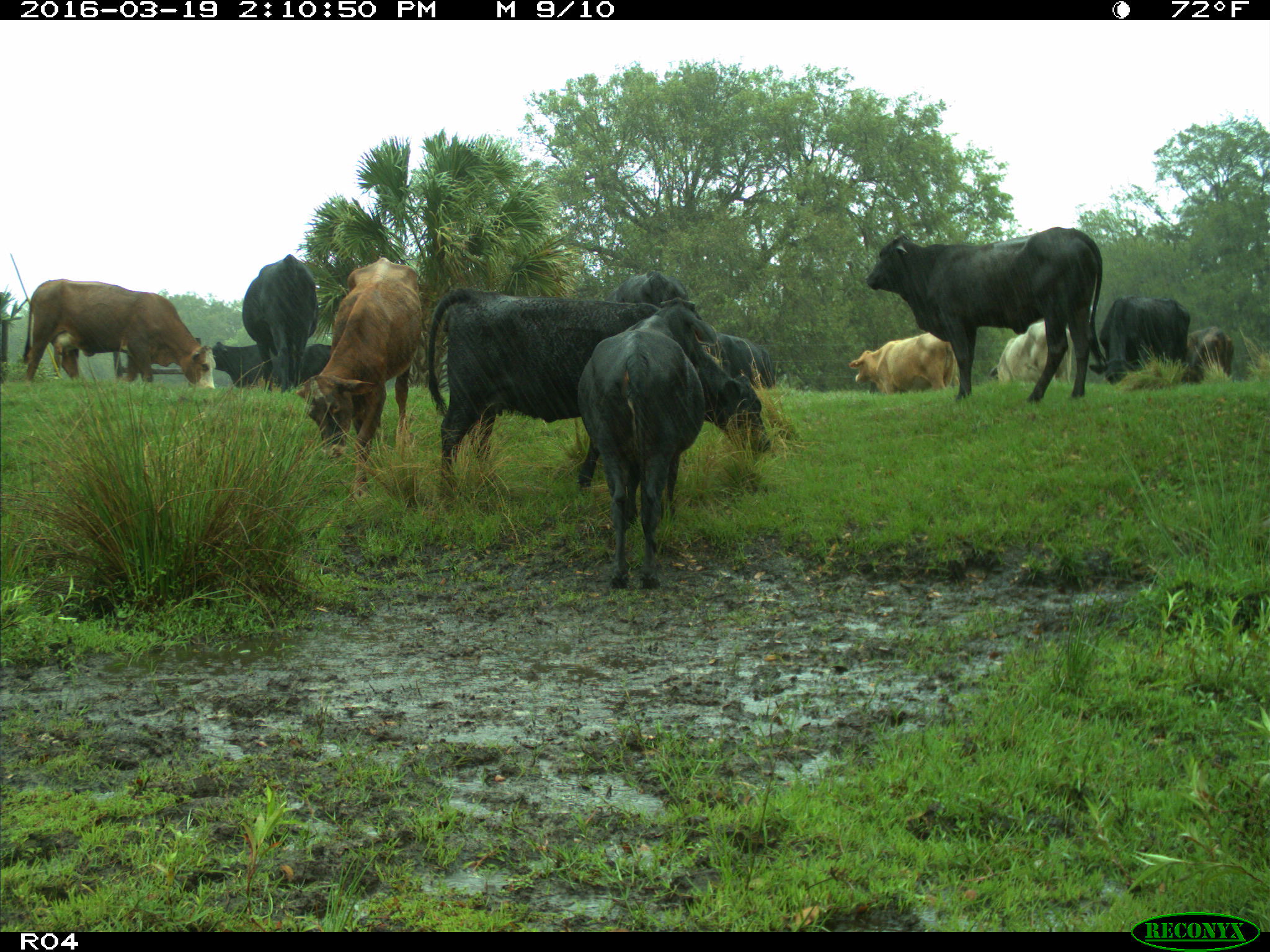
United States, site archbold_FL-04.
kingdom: Animalia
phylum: Chordata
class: Mammalia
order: Artiodactyla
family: Bovidae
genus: Bos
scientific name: Bos taurus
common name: domestic cow